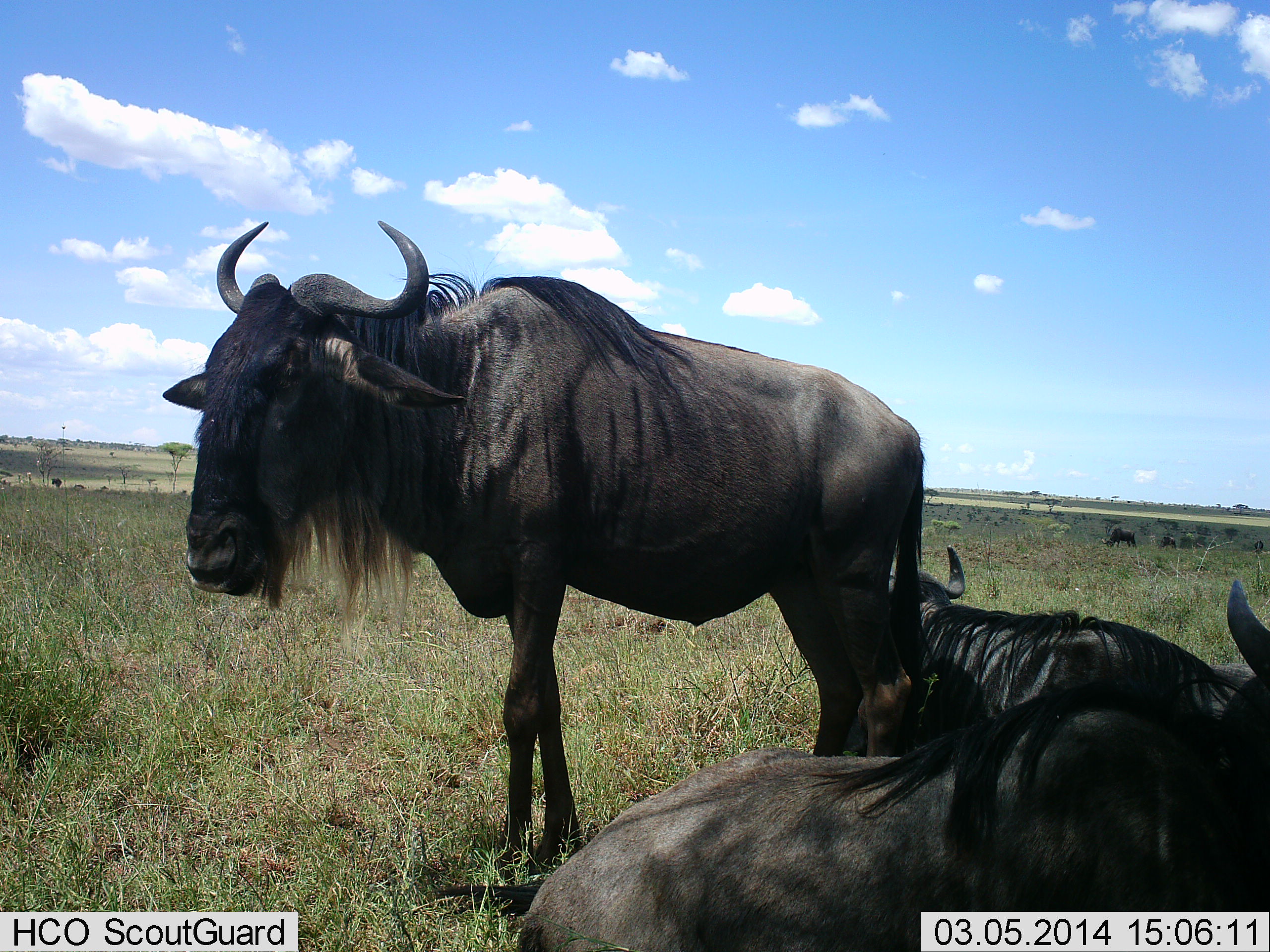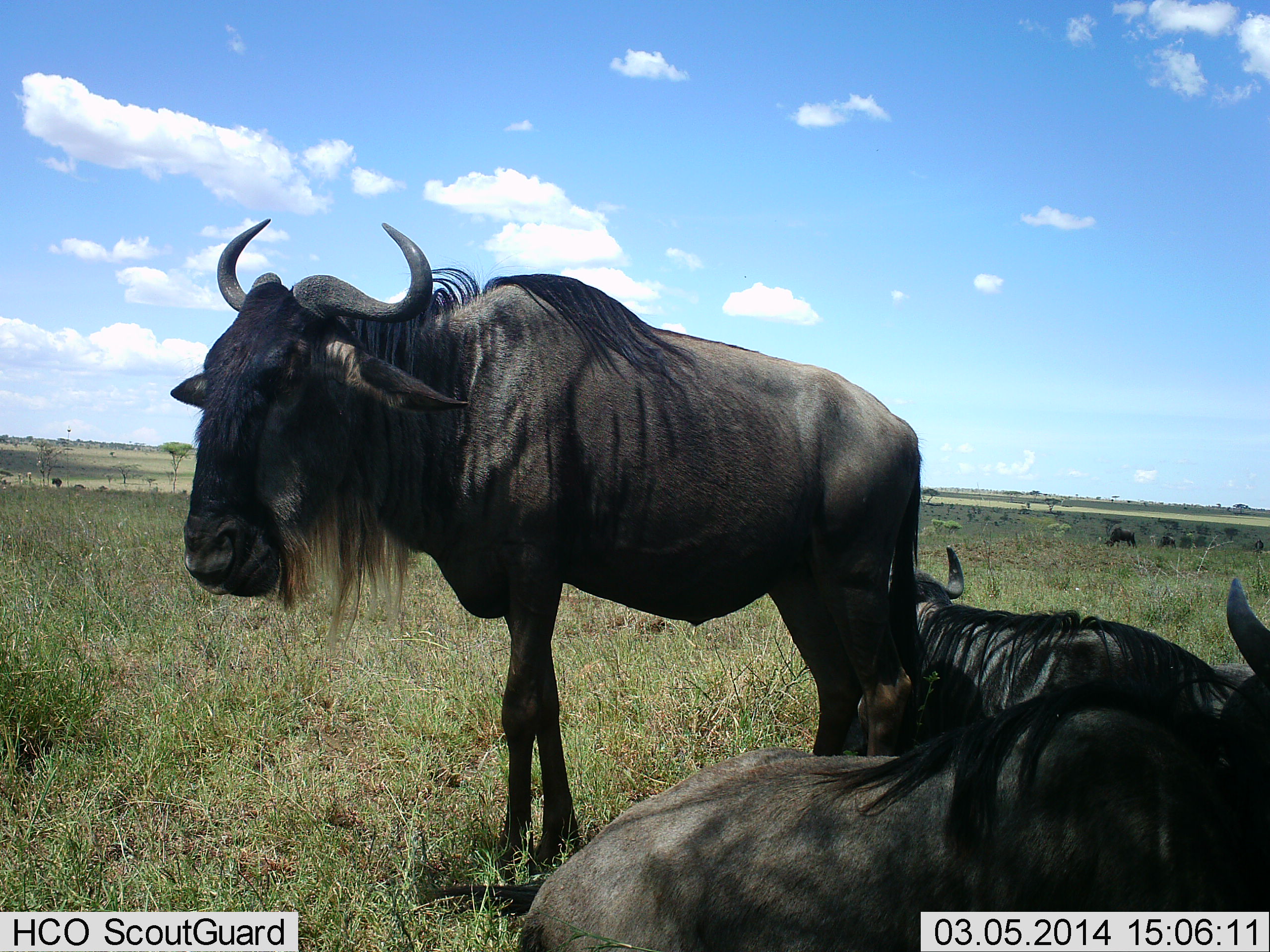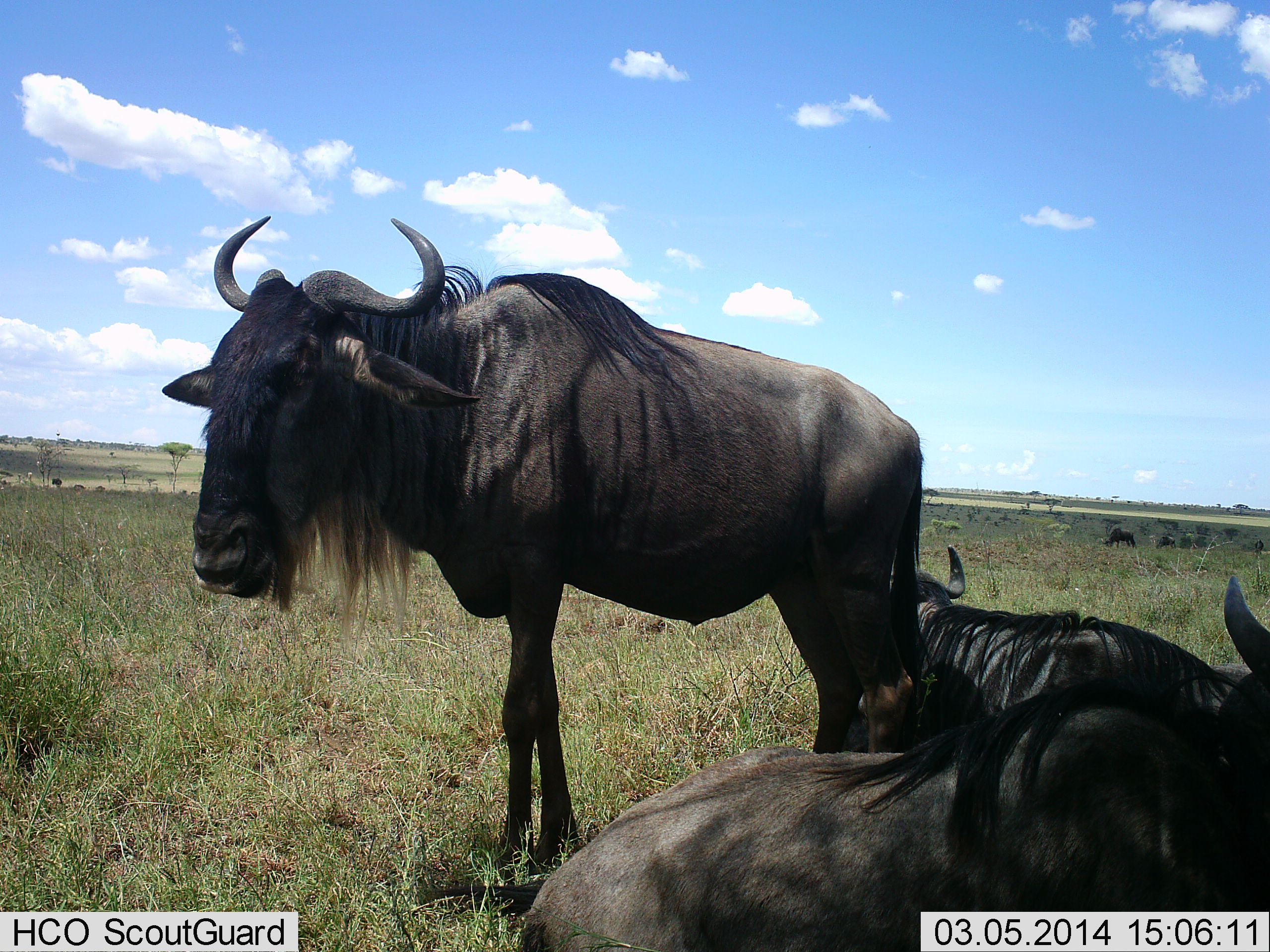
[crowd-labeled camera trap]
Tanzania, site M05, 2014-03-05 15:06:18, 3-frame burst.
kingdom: Animalia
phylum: Chordata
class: Mammalia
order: Artiodactyla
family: Bovidae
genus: Connochaetes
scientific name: Connochaetes taurinus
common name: blue wildebeest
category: wildebeest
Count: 3.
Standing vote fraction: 70%.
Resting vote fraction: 100%.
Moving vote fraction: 10%.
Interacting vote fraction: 0%.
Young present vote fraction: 0%.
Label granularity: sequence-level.